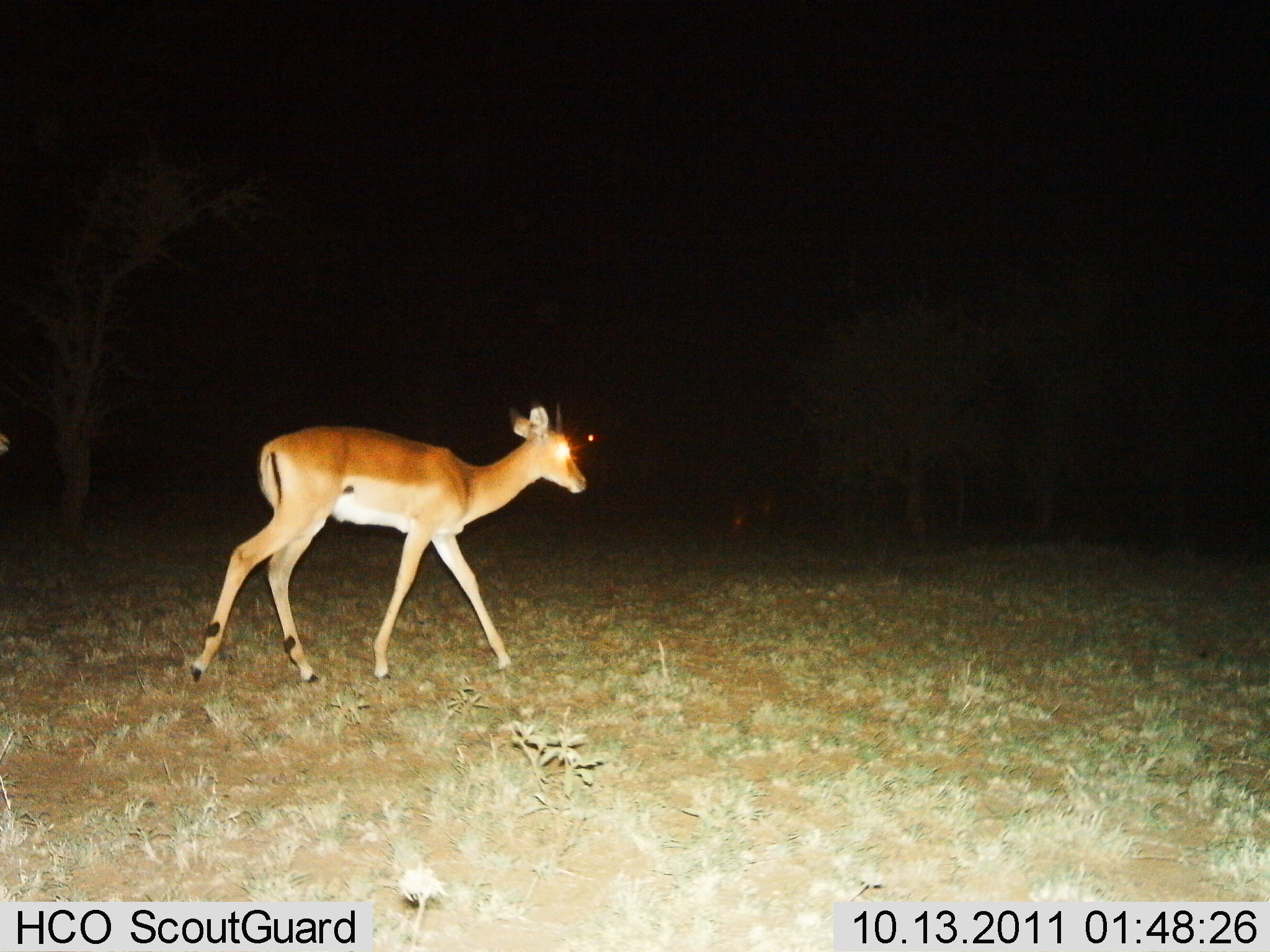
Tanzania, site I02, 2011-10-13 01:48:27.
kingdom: Animalia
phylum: Chordata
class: Mammalia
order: Artiodactyla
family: Bovidae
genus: Aepyceros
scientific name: Aepyceros melampus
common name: impala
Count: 1.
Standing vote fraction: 0%.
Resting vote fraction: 0%.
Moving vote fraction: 100%.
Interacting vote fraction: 0%.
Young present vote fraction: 0%.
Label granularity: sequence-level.